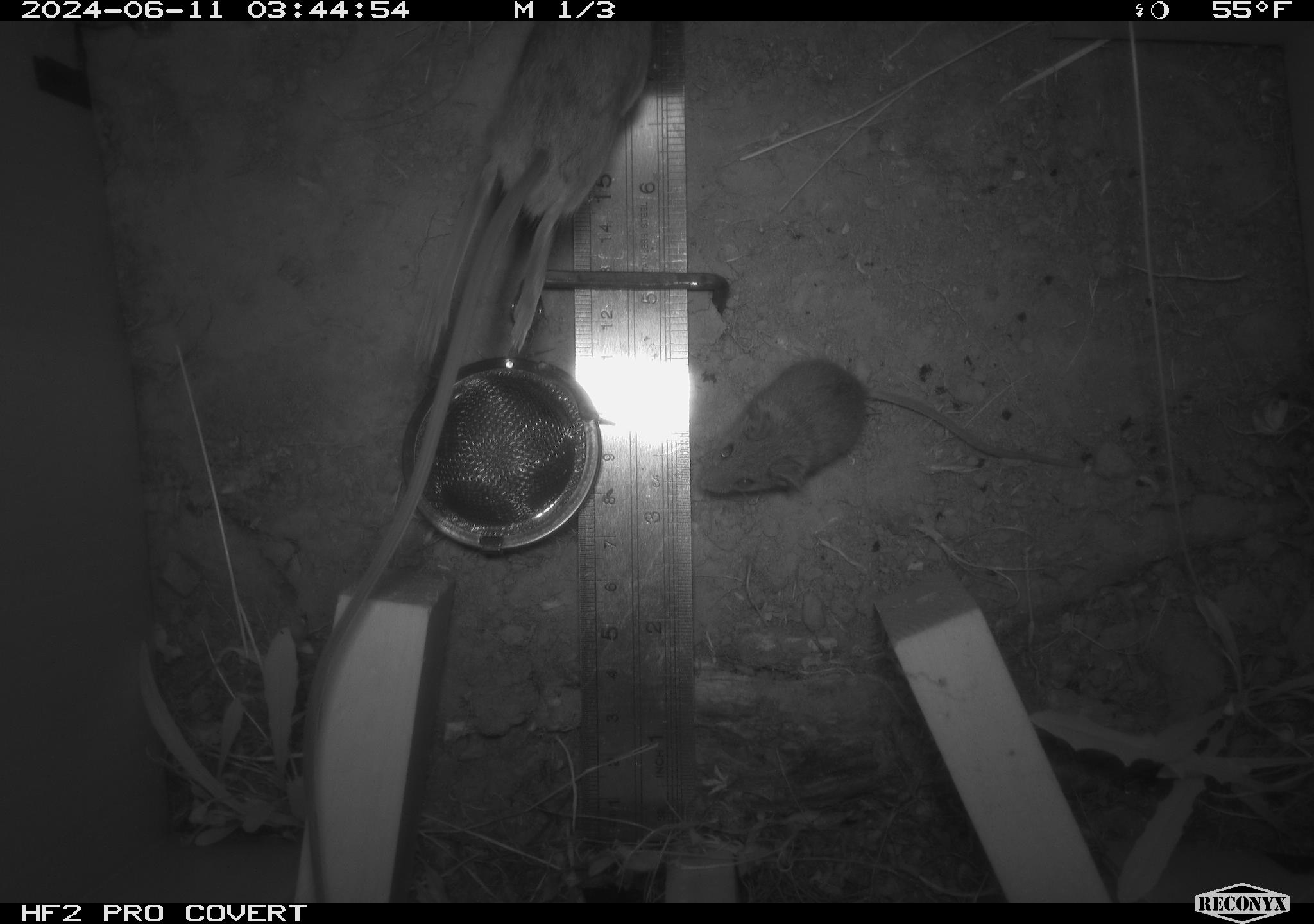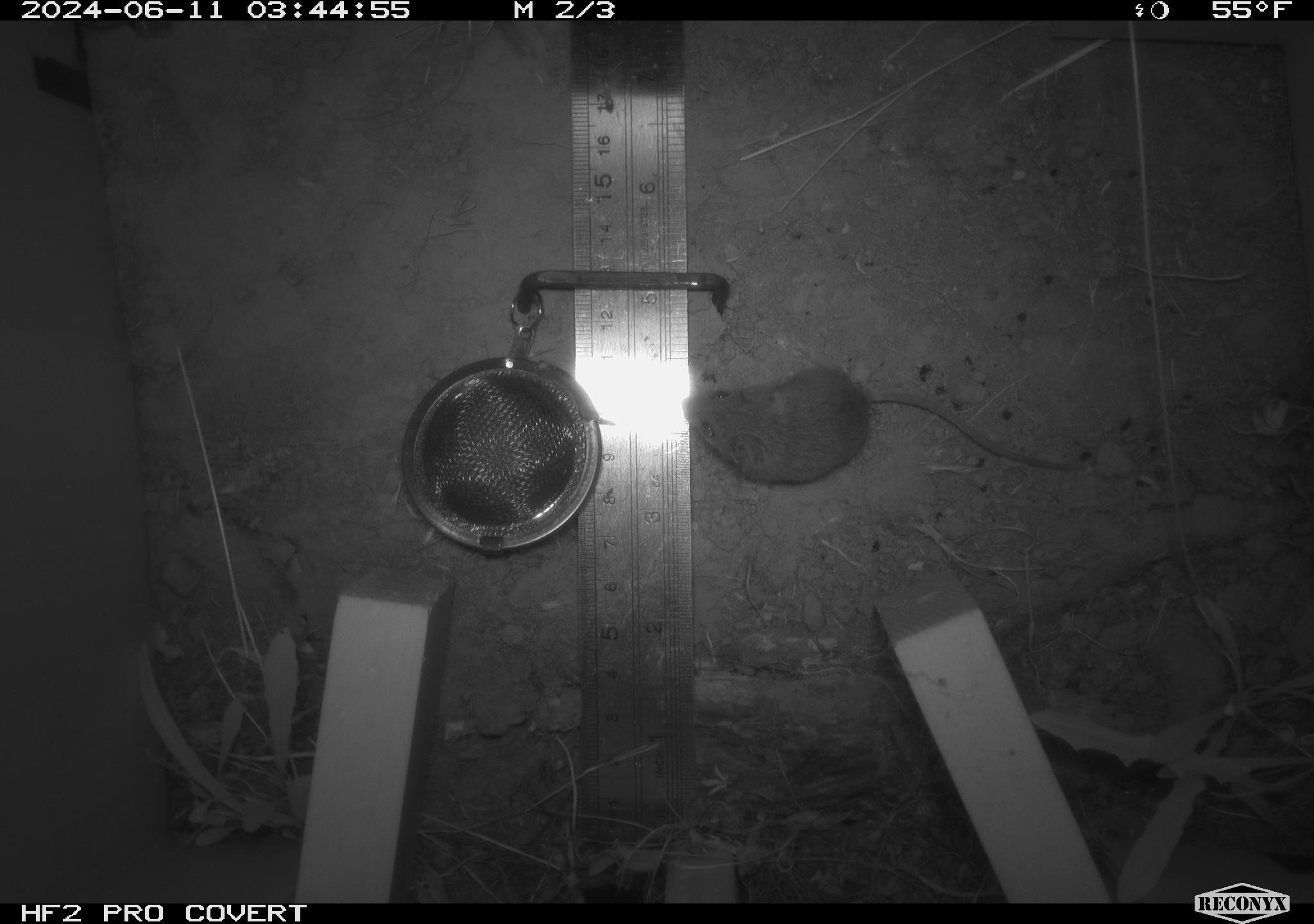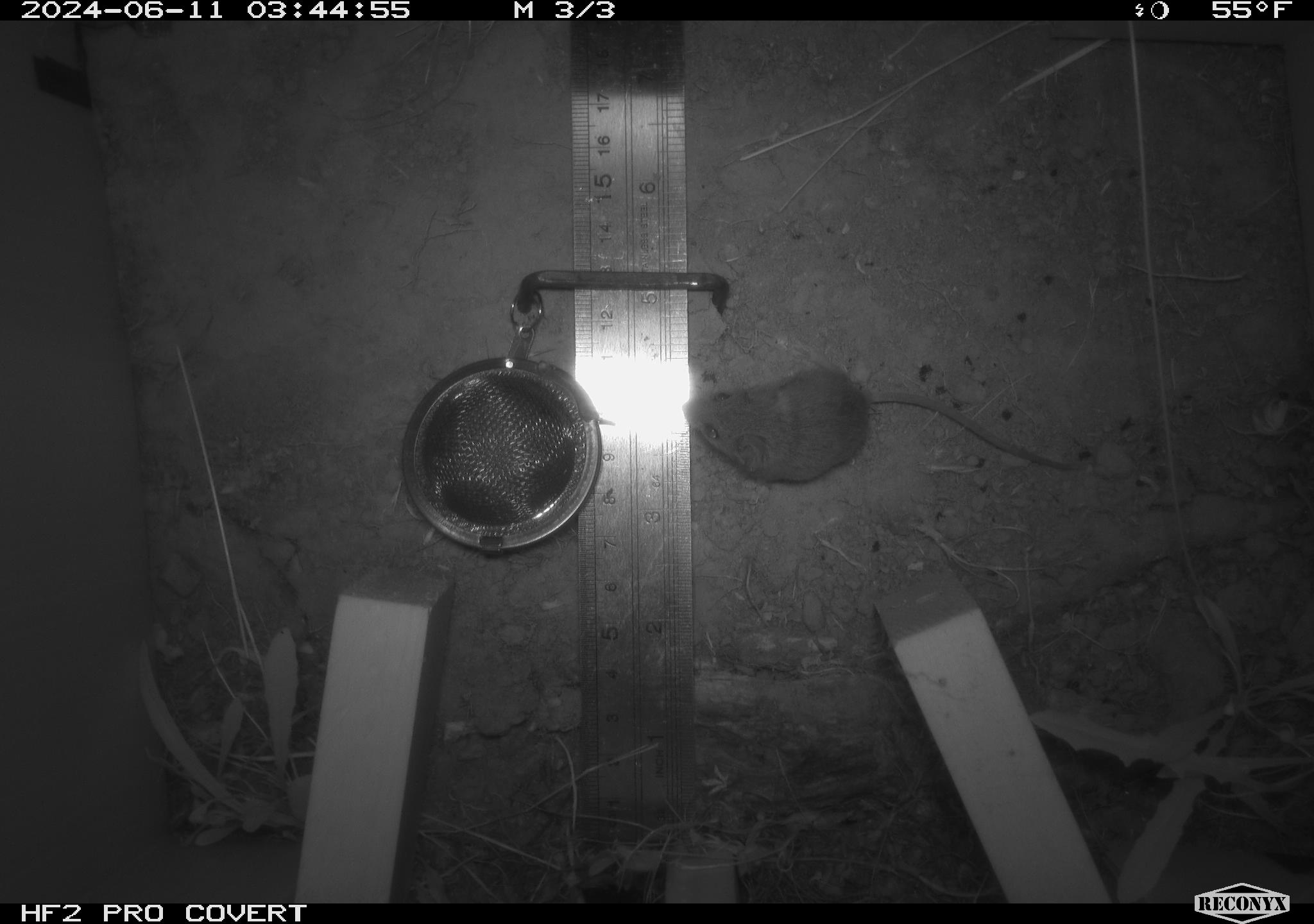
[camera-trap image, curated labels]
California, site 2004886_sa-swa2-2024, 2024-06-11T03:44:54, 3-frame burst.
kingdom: Animalia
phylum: Chordata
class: Mammalia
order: Rodentia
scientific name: Rodentia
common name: mouse species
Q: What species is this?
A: Mouse species (Rodentia).